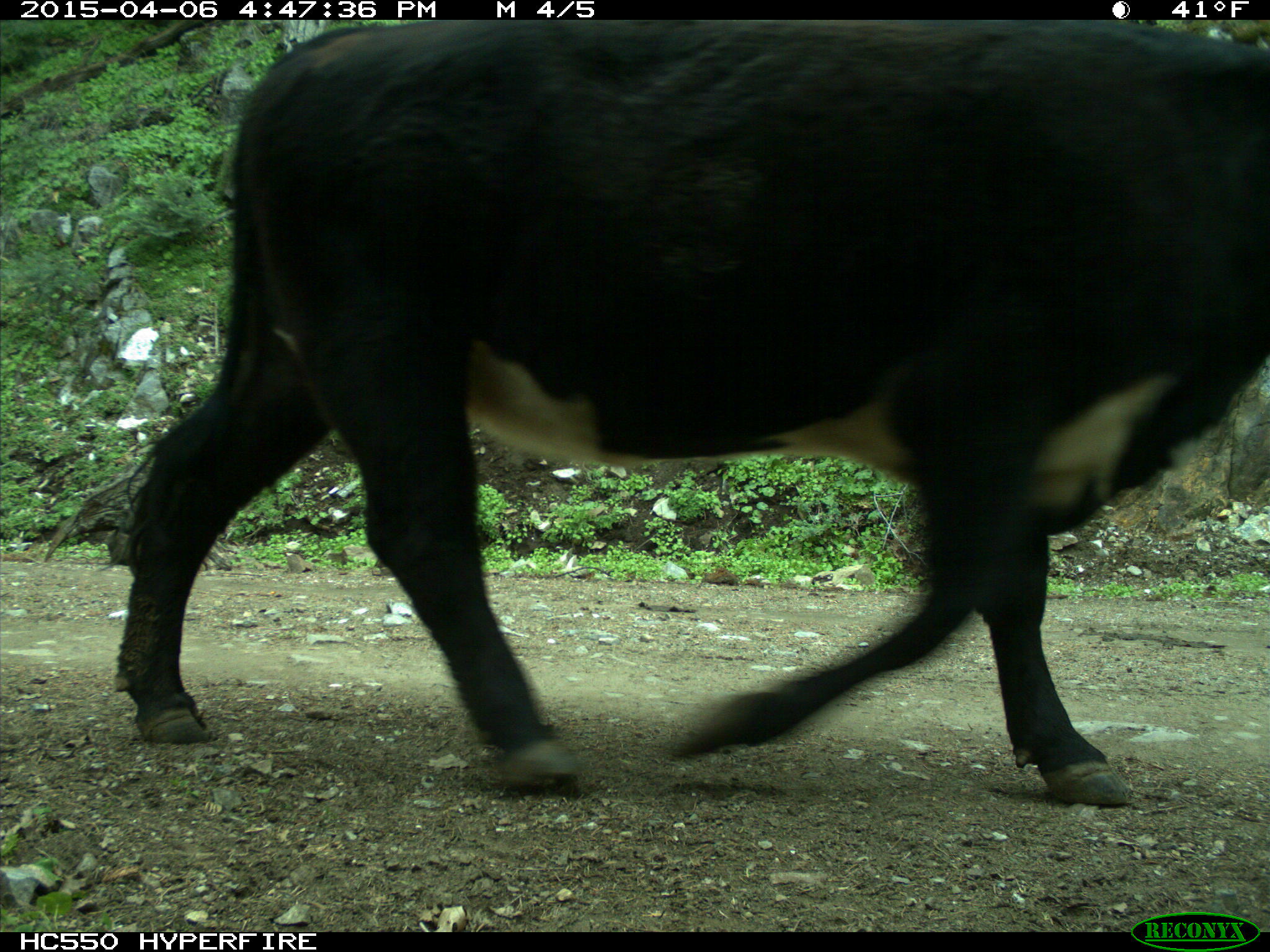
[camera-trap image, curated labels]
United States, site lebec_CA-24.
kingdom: Animalia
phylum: Chordata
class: Mammalia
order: Artiodactyla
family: Bovidae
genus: Bos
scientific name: Bos taurus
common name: domestic cow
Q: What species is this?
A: Bos taurus (domestic cow).